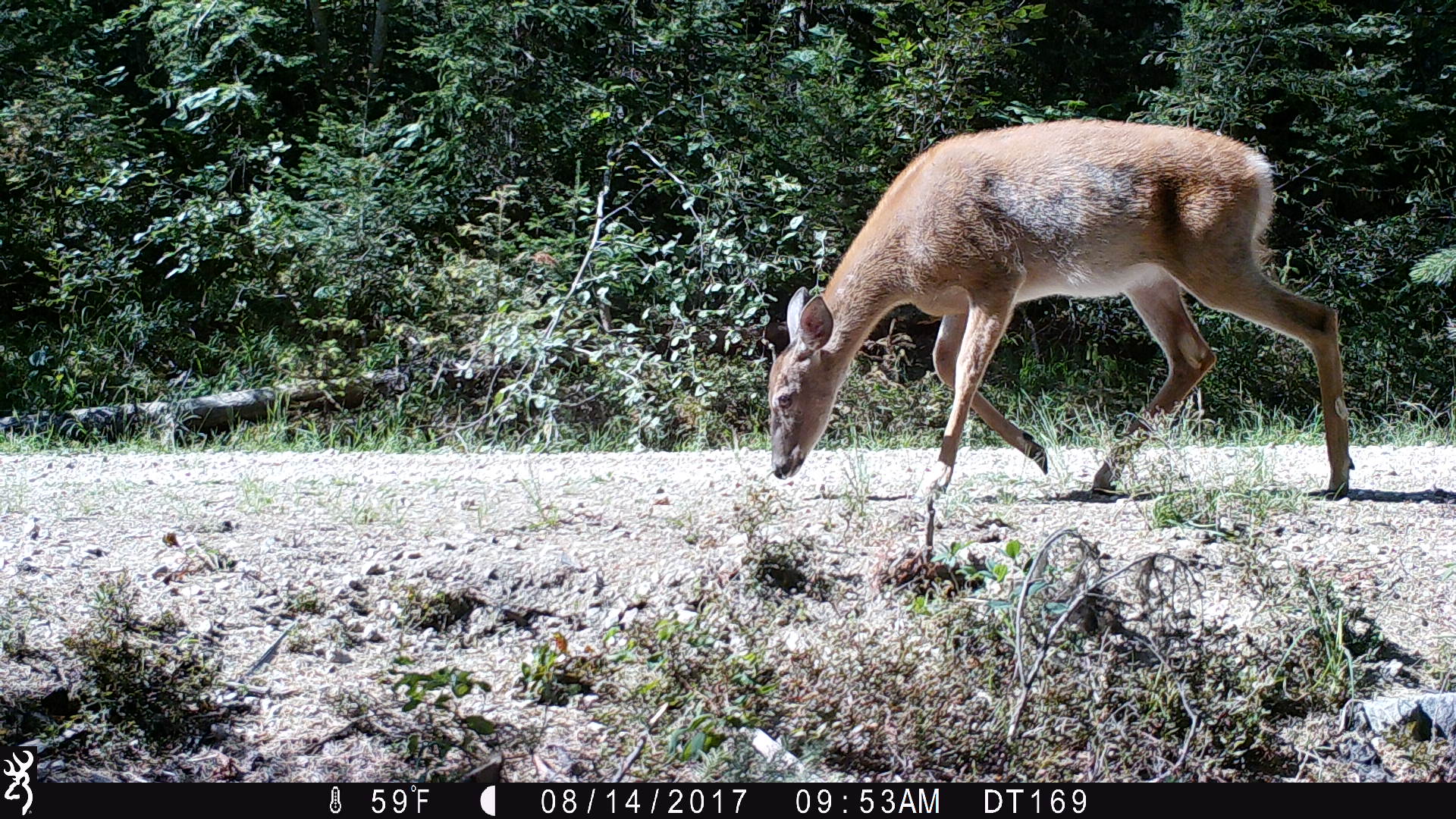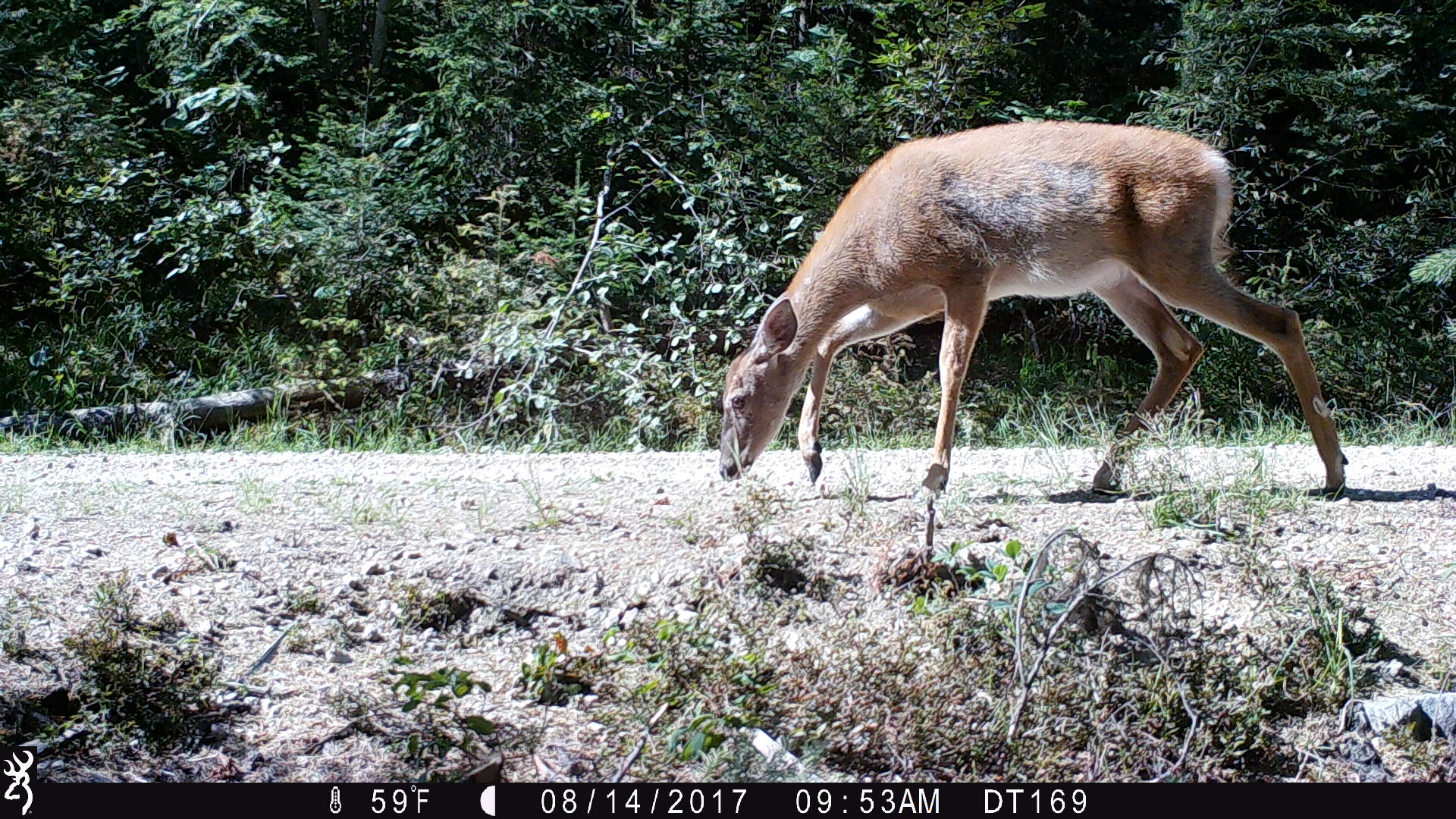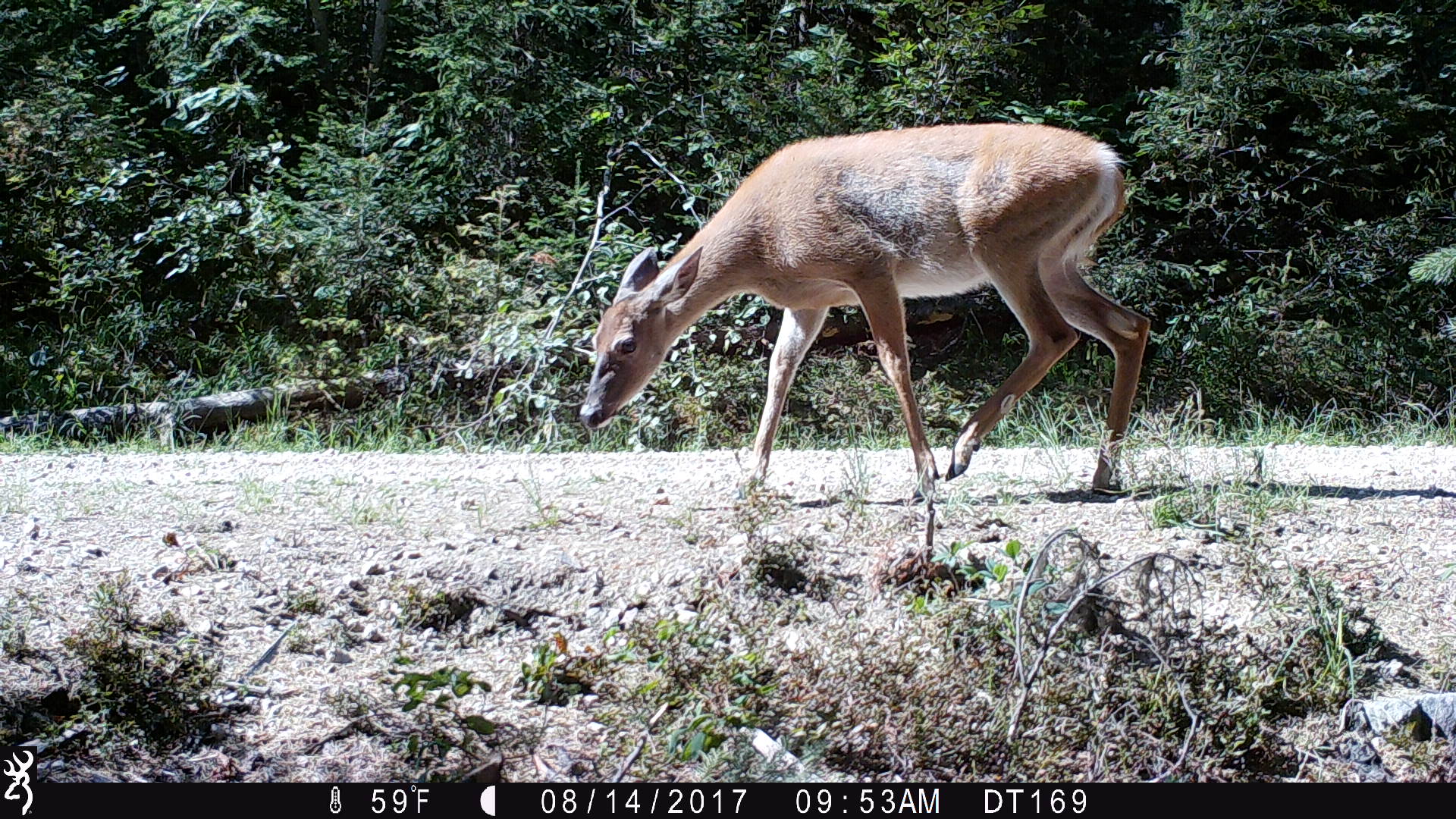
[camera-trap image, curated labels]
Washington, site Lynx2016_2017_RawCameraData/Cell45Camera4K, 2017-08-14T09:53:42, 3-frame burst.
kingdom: Animalia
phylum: Chordata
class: Mammalia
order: Artiodactyla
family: Cervidae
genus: Odocoileus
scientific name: Odocoileus virginianus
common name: white-tailed deer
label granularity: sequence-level